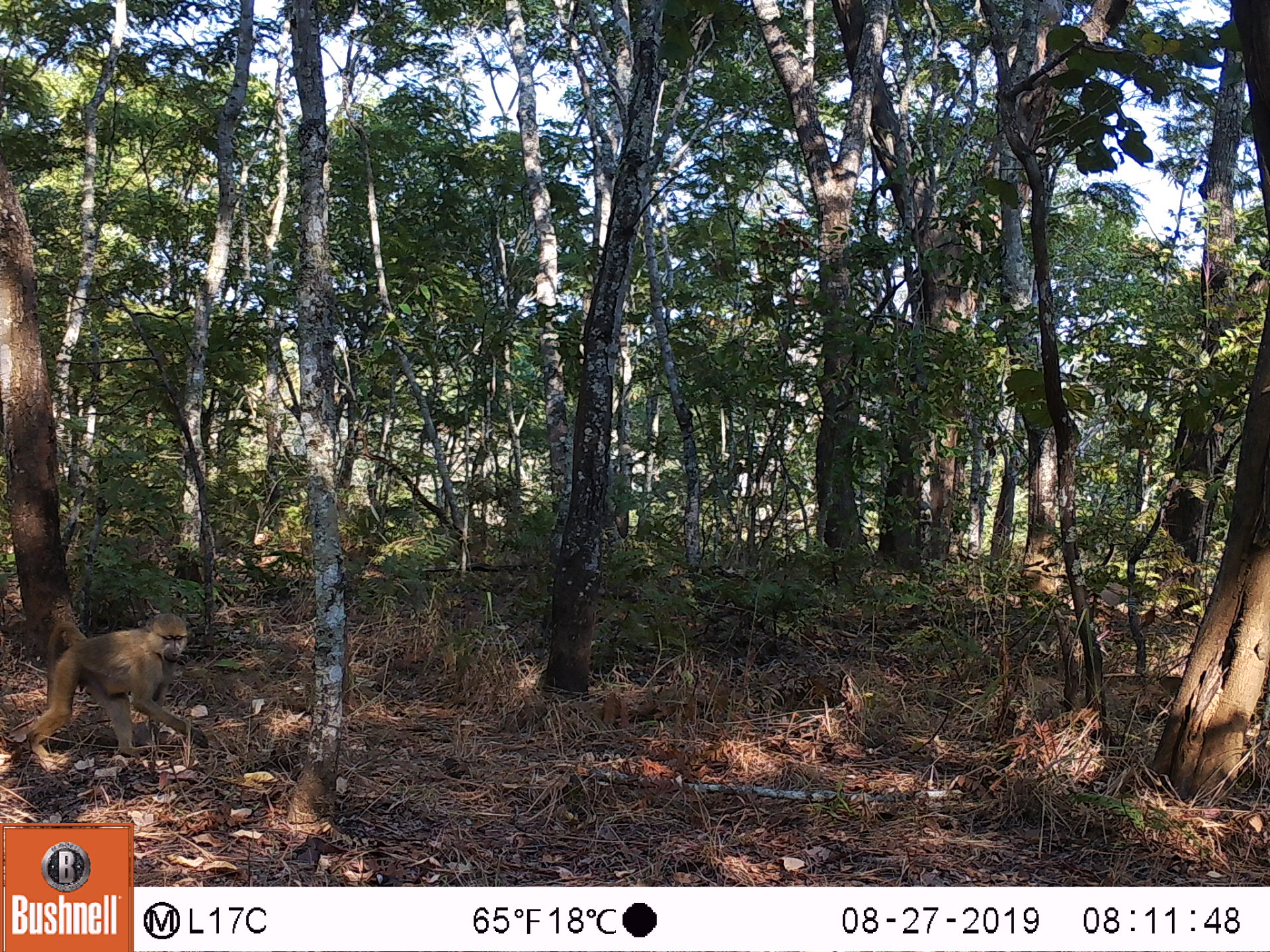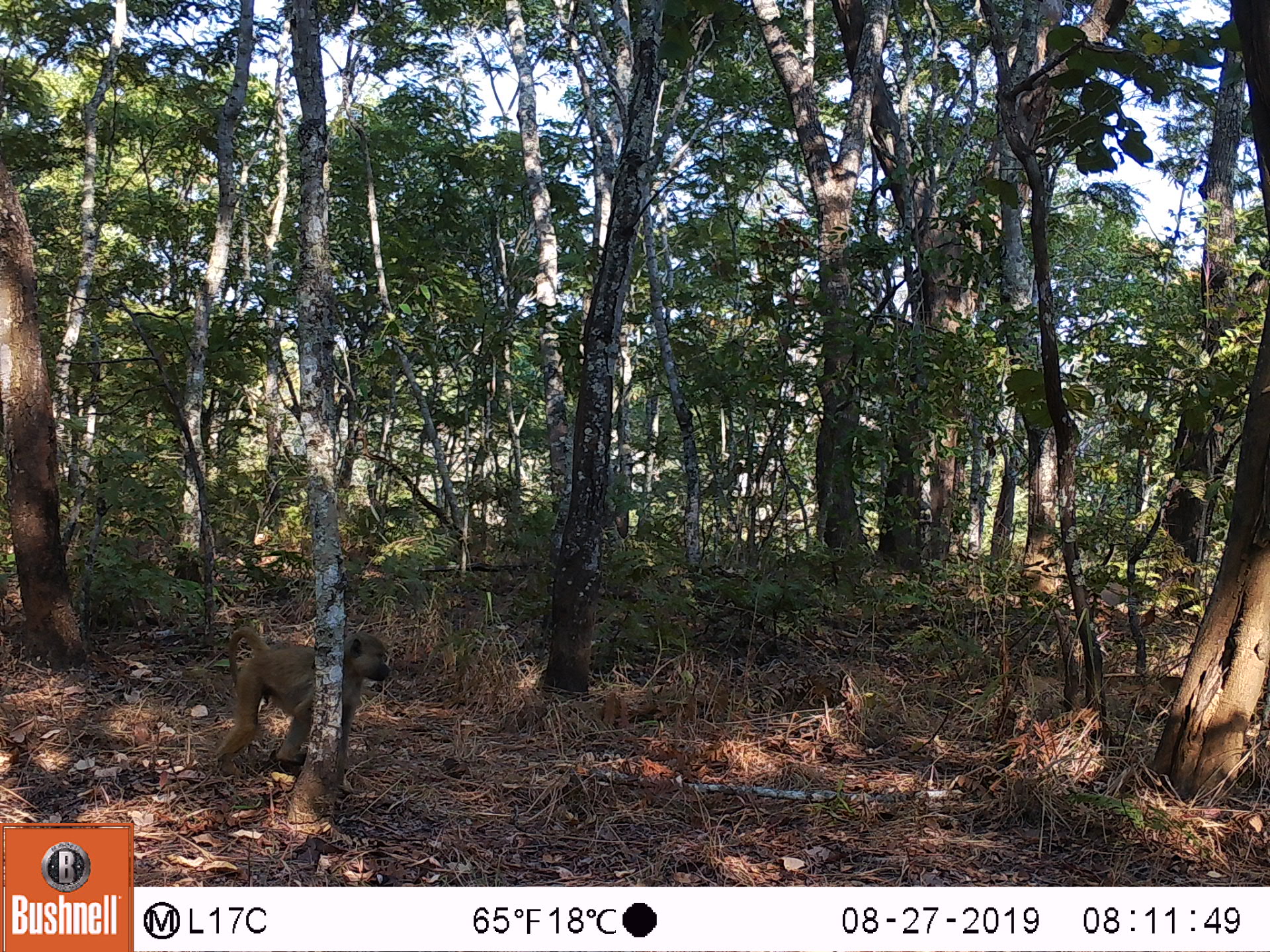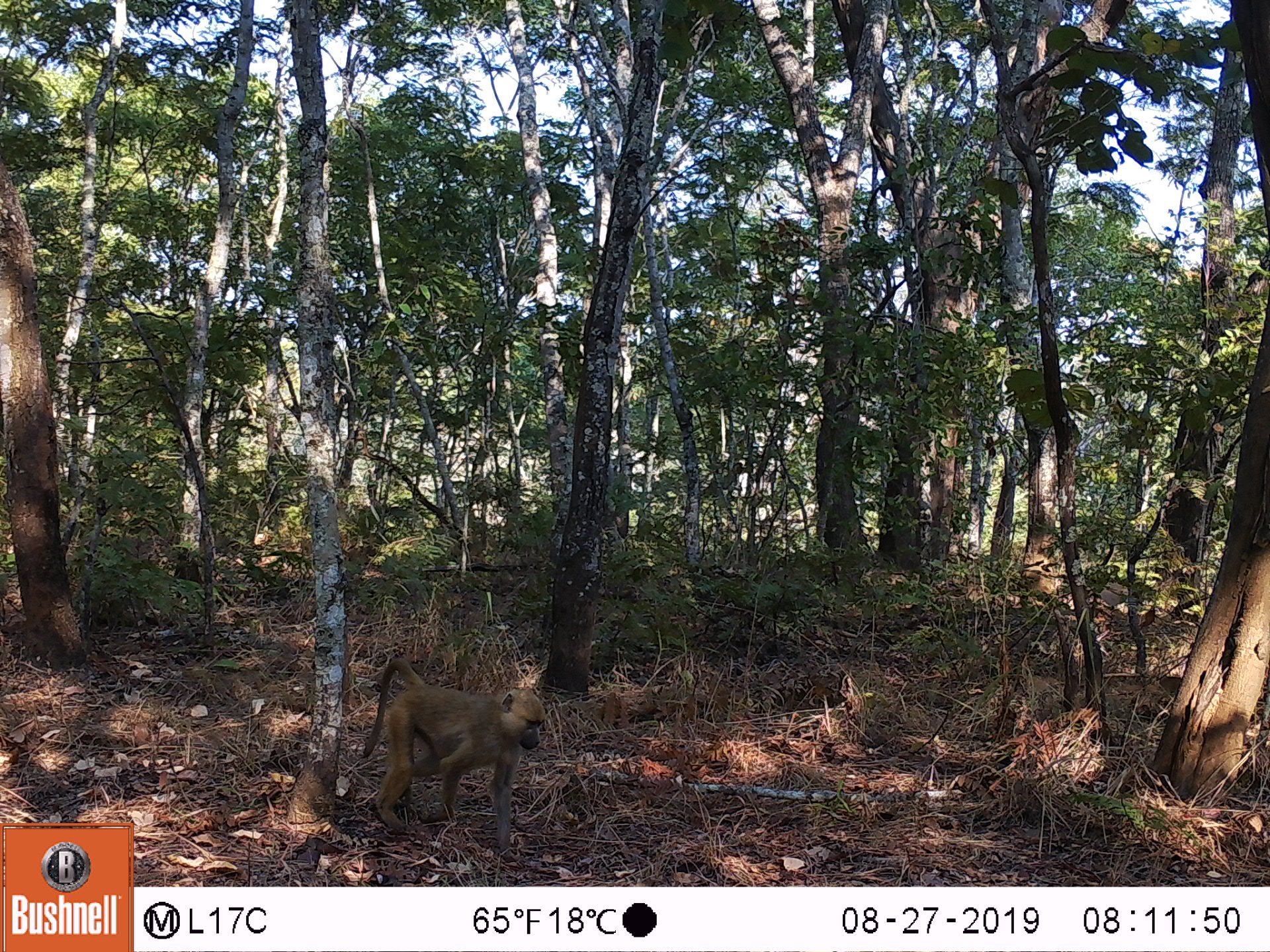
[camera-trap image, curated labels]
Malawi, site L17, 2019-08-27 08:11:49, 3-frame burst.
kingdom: Animalia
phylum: Chordata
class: Mammalia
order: Primates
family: Cercopithecidae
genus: Papio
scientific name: Papio cynocephalus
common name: yellow baboon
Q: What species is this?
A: Yellow baboon (Papio cynocephalus).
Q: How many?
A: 1.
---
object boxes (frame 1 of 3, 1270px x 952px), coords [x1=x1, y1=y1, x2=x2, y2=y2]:
yellow baboon: [x1=22, y1=607, x2=209, y2=767]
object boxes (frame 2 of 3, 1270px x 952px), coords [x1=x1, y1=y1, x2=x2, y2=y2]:
yellow baboon: [x1=211, y1=629, x2=393, y2=774]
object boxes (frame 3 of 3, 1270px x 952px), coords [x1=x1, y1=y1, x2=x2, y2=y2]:
yellow baboon: [x1=359, y1=658, x2=546, y2=851]